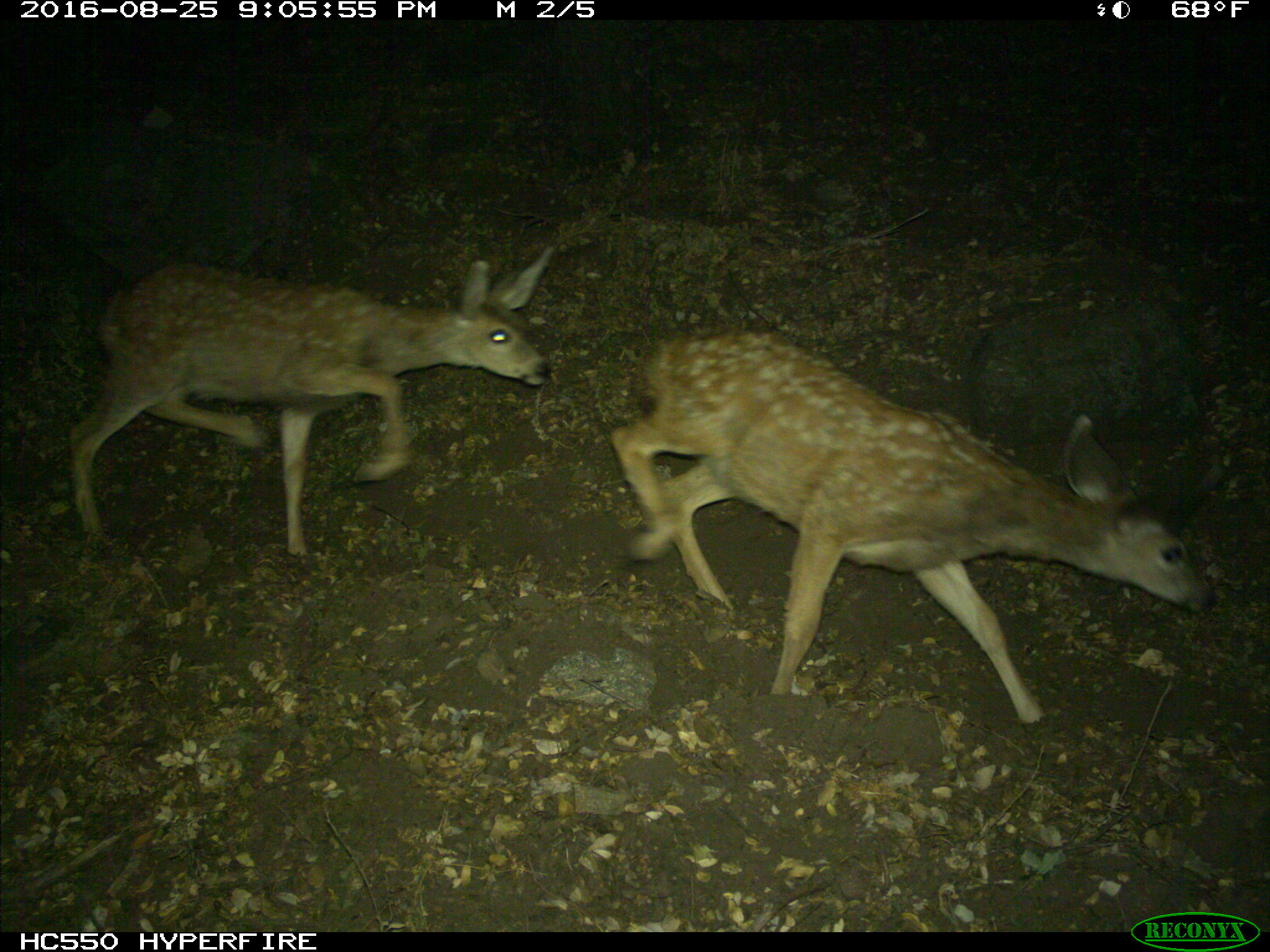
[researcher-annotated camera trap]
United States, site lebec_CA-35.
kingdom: Animalia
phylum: Chordata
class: Mammalia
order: Artiodactyla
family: Cervidae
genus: Odocoileus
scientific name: Odocoileus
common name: deer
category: unidentified deer